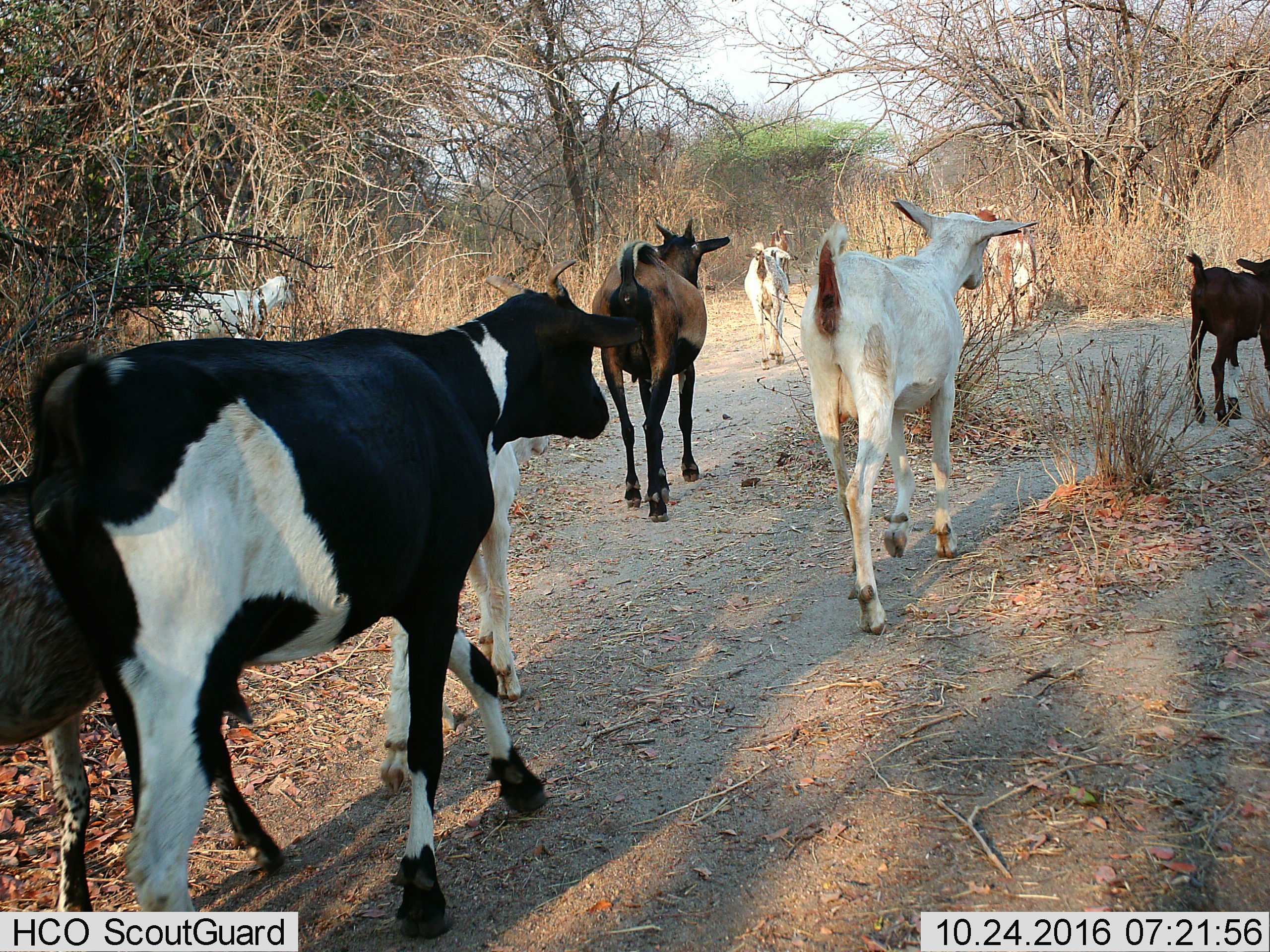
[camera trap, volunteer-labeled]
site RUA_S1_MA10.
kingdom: Animalia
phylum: Chordata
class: Mammalia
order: Artiodactyla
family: Bovidae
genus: Bos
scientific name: Bos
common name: cattle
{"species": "cattle (Bos)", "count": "9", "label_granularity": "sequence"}